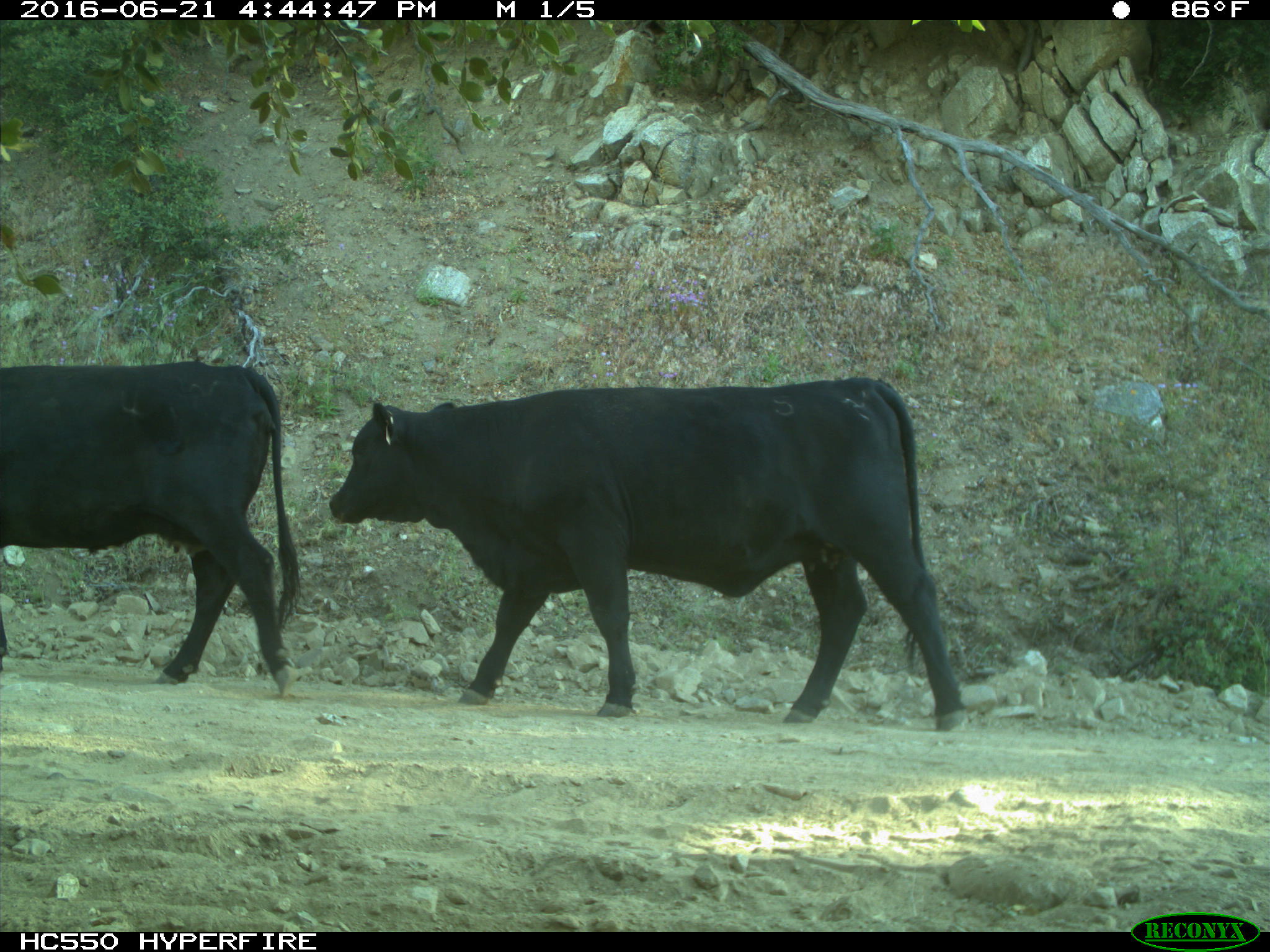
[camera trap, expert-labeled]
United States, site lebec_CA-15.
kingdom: Animalia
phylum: Chordata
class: Mammalia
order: Artiodactyla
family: Bovidae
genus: Bos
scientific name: Bos taurus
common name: domestic cow